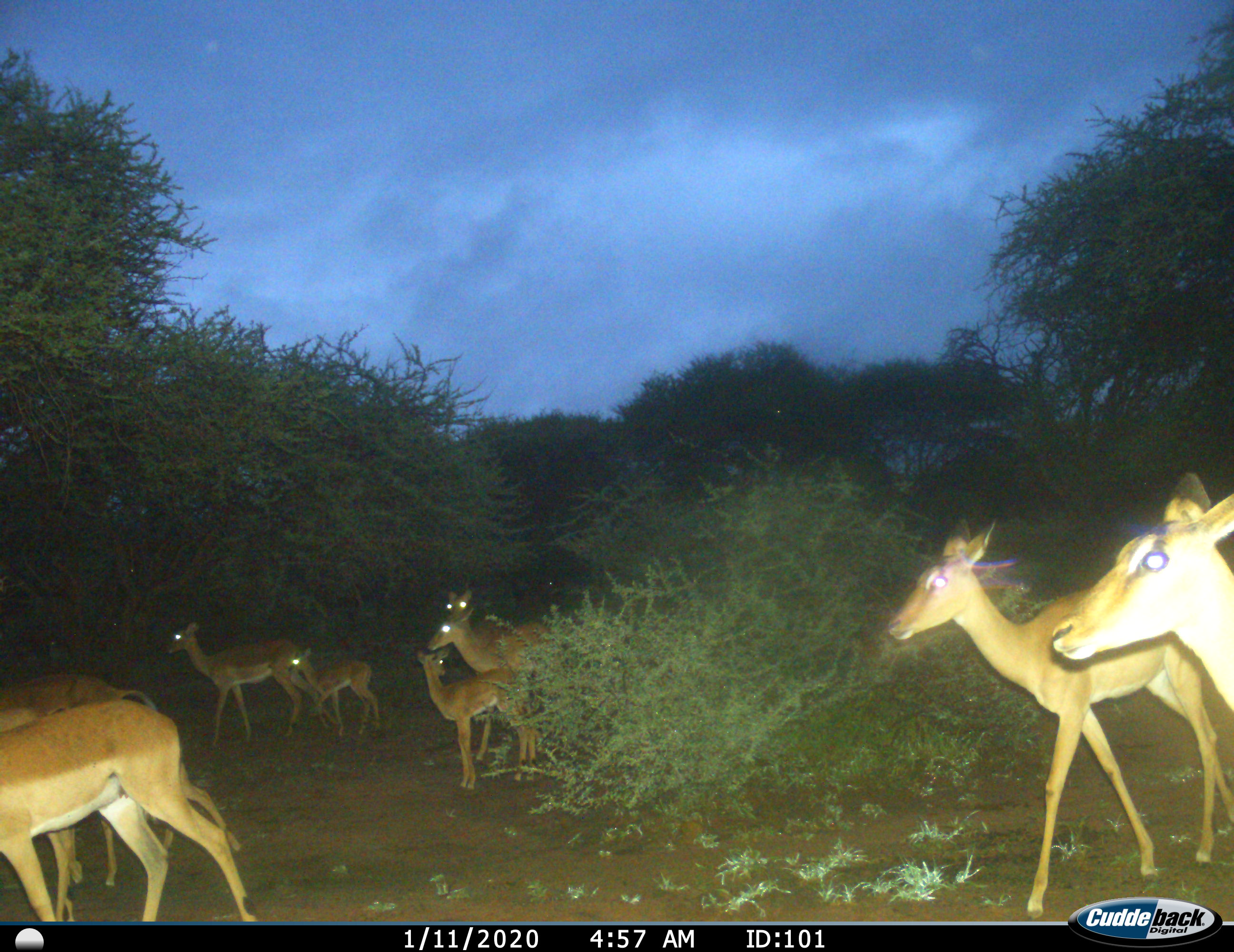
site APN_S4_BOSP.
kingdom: Animalia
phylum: Chordata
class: Mammalia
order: Artiodactyla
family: Bovidae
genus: Aepyceros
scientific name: Aepyceros melampus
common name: impala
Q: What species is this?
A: Impala (Aepyceros melampus).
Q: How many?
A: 9.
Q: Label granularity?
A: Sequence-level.